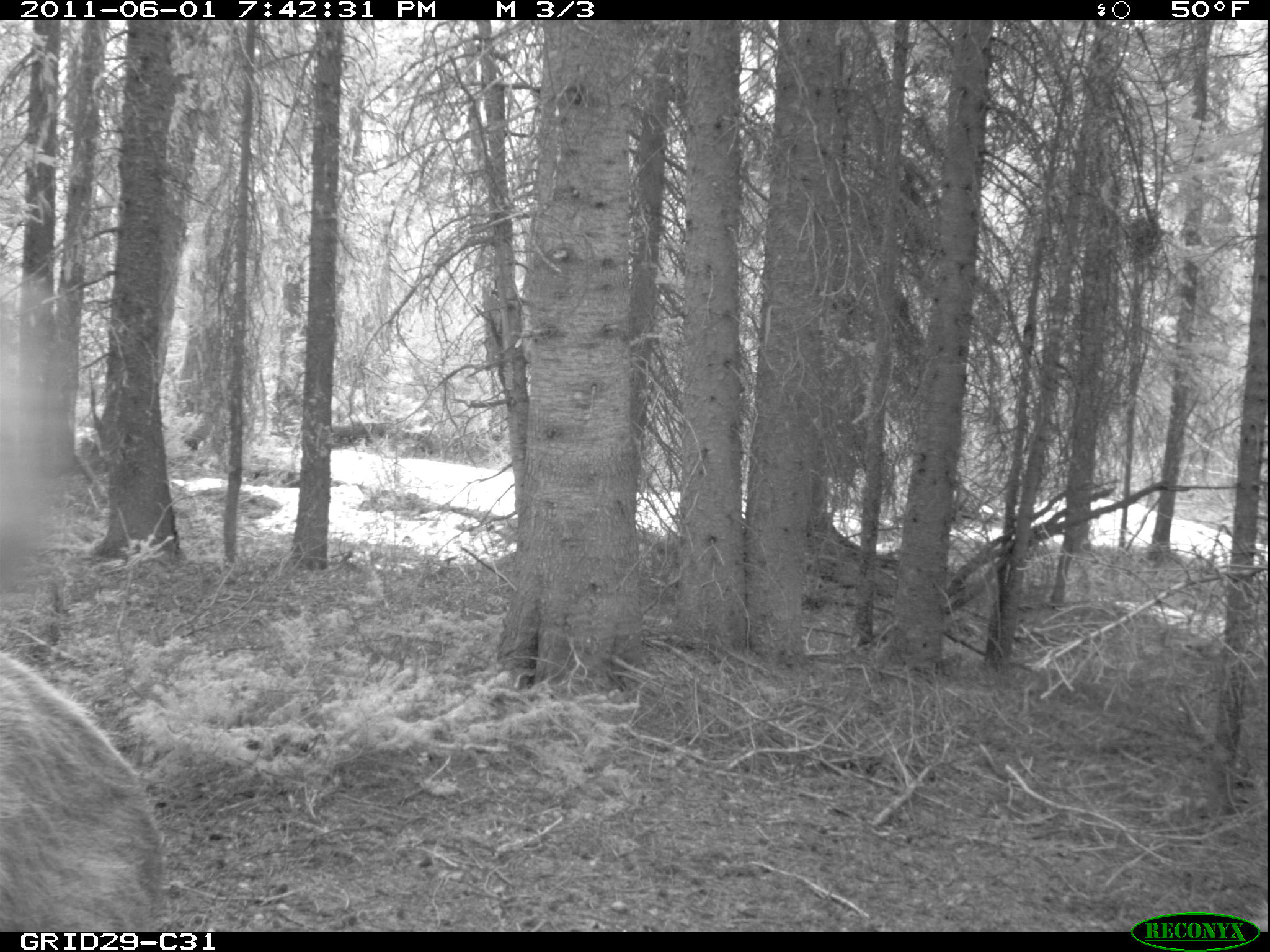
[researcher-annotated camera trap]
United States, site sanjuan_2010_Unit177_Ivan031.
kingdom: Animalia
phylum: Chordata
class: Mammalia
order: Artiodactyla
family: Cervidae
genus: Cervus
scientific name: Cervus elaphus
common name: red deer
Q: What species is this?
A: Cervus elaphus (red deer).